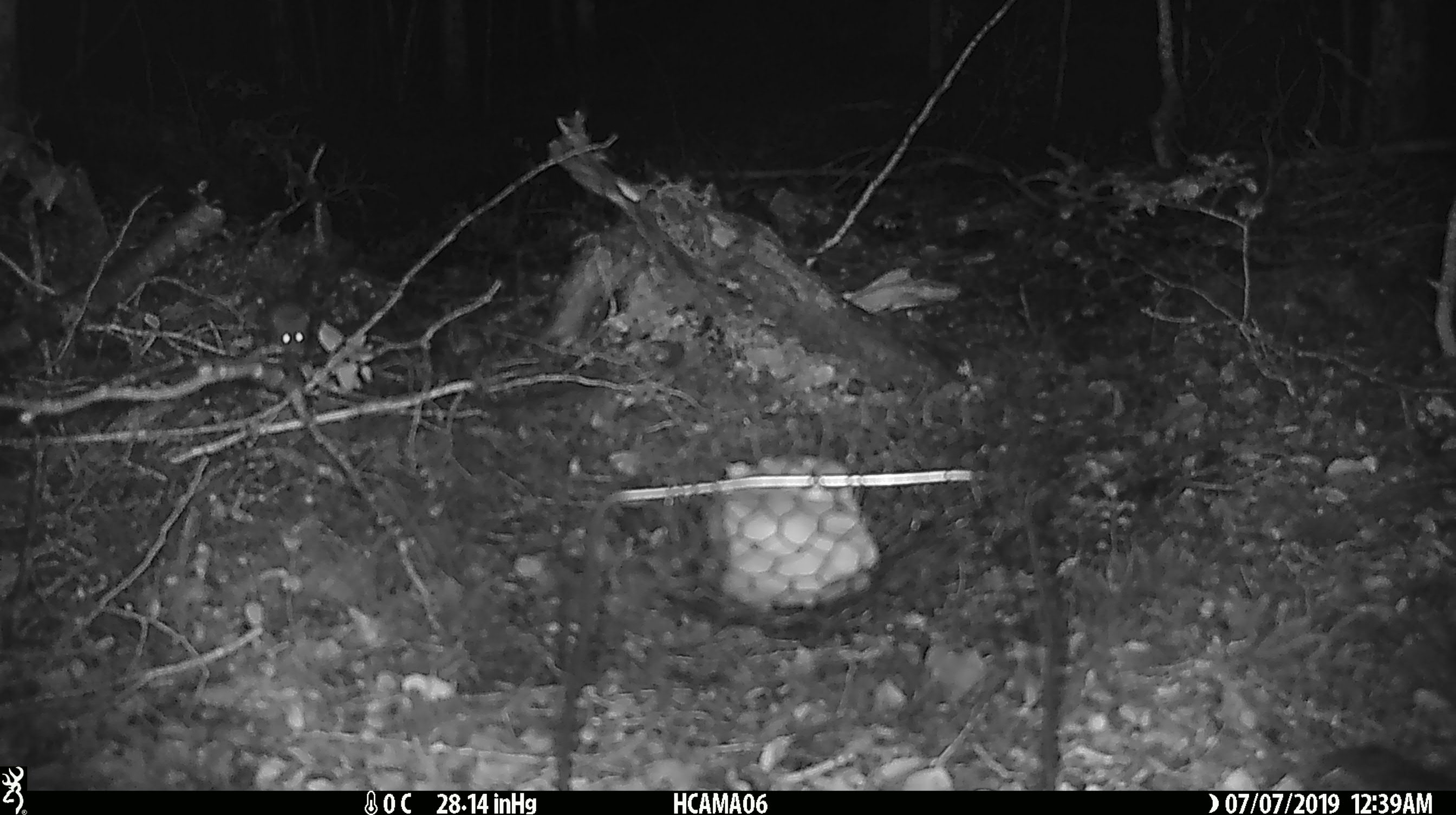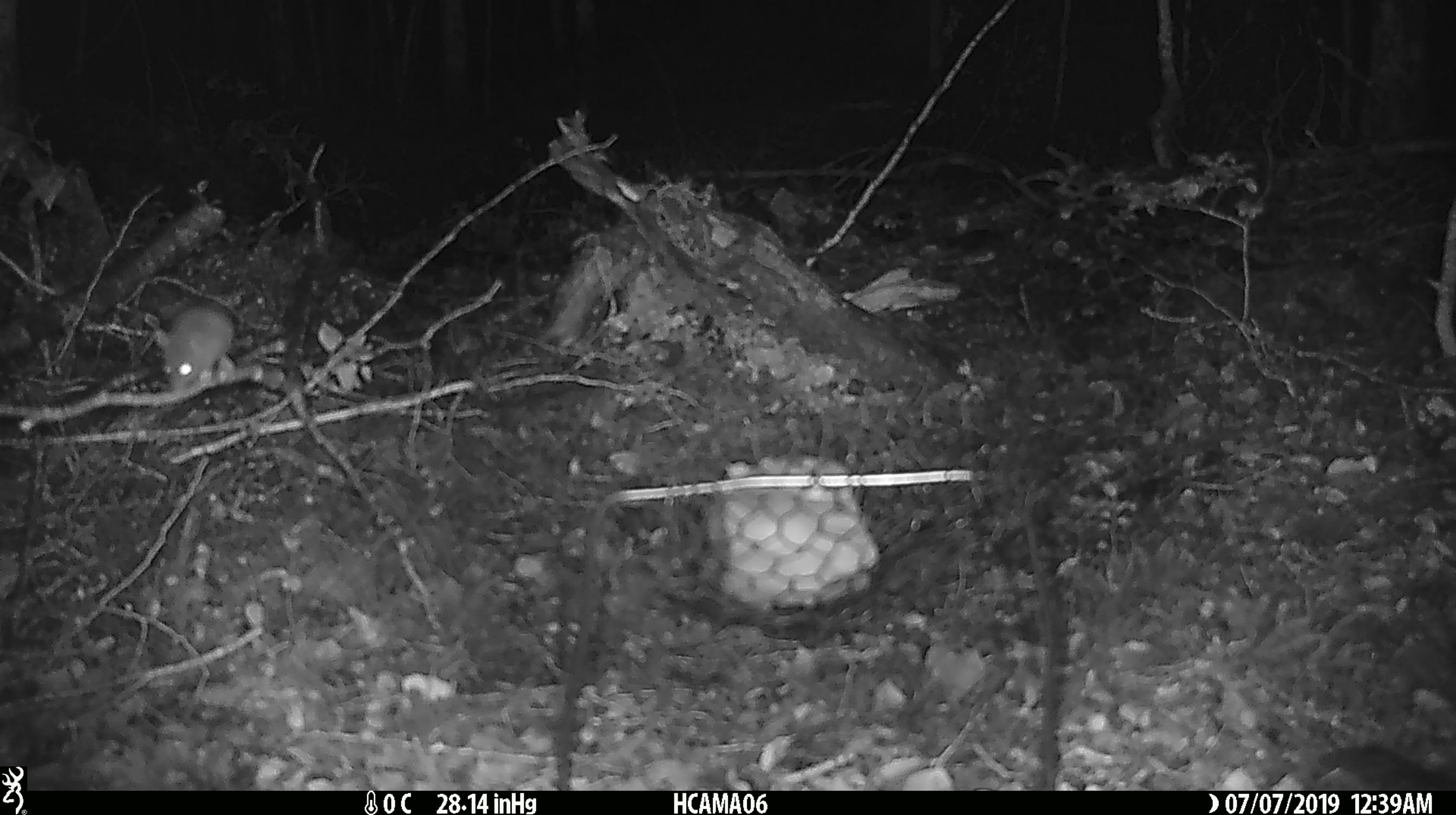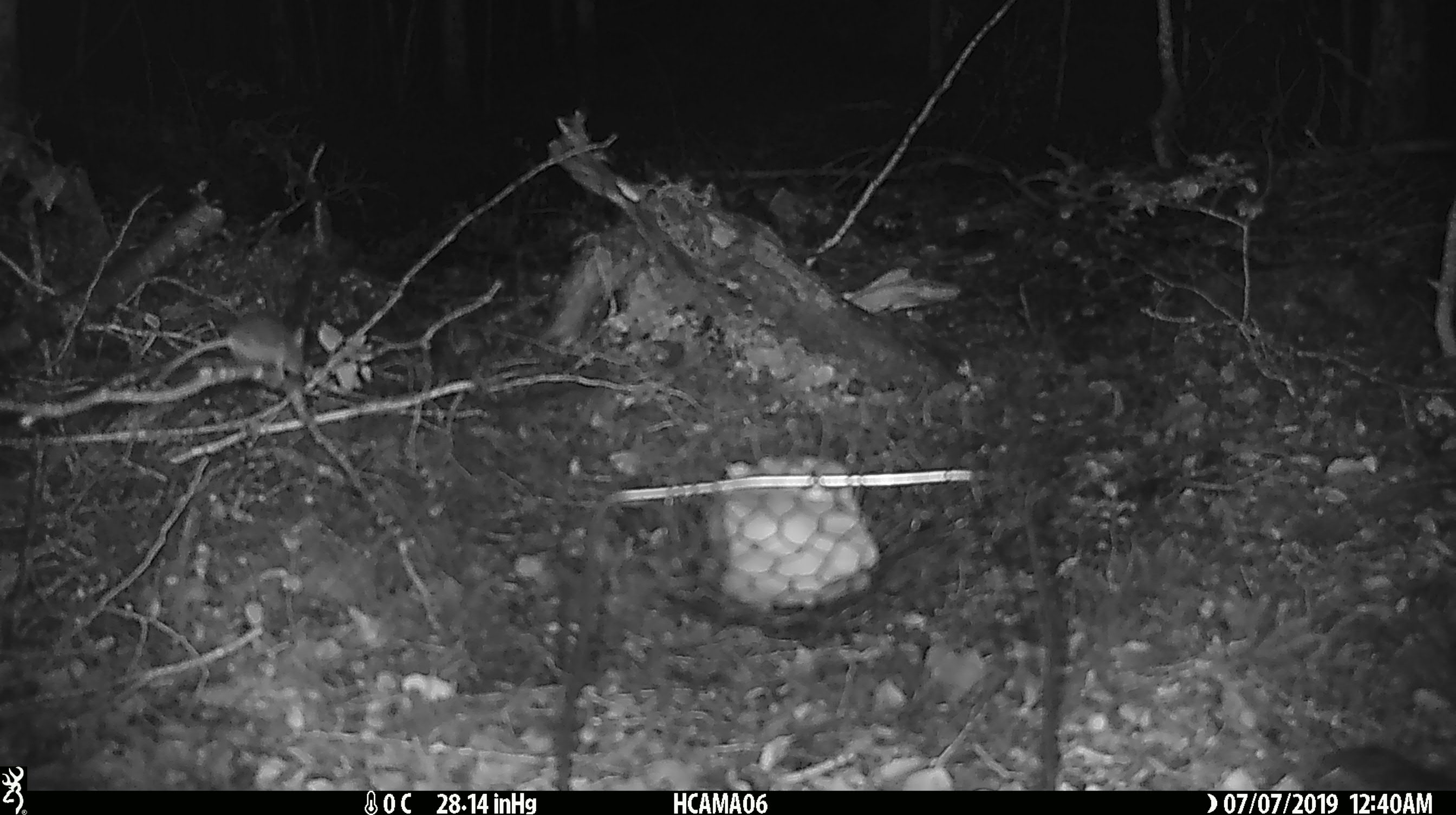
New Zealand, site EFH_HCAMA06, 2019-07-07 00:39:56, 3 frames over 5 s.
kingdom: Animalia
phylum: Chordata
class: Mammalia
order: Rodentia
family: Muridae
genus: Mus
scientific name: Mus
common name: mouse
Mouse (Mus).